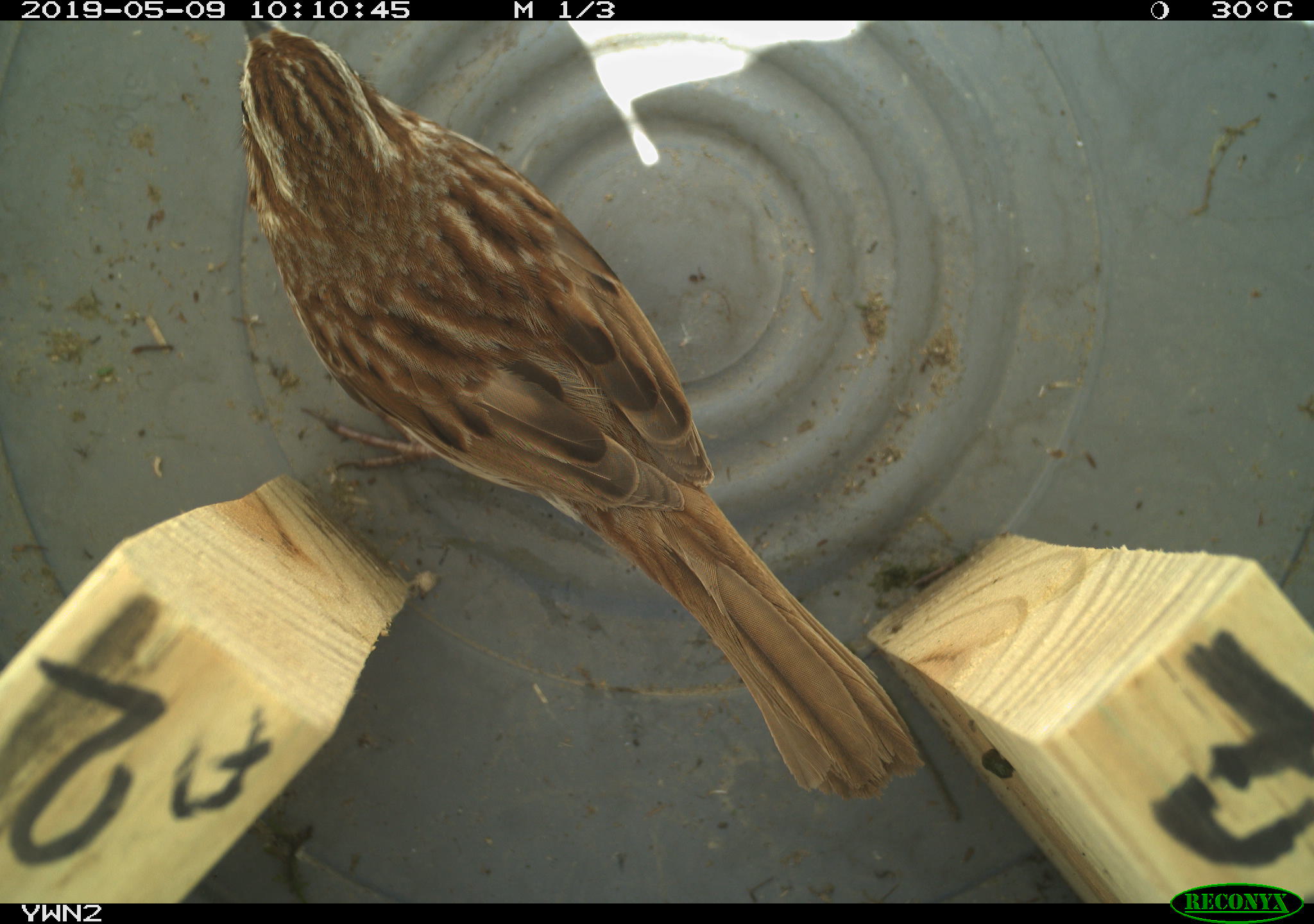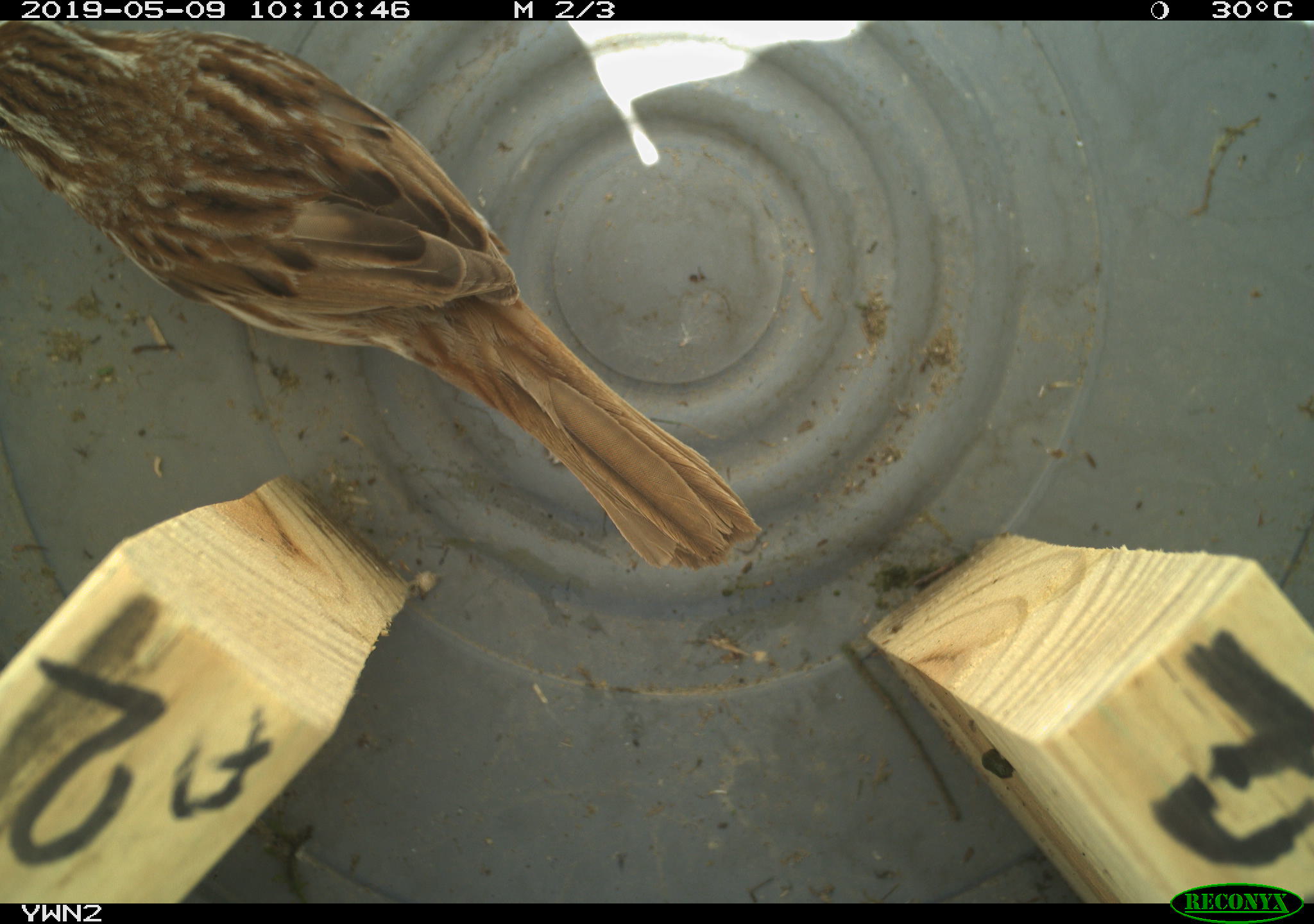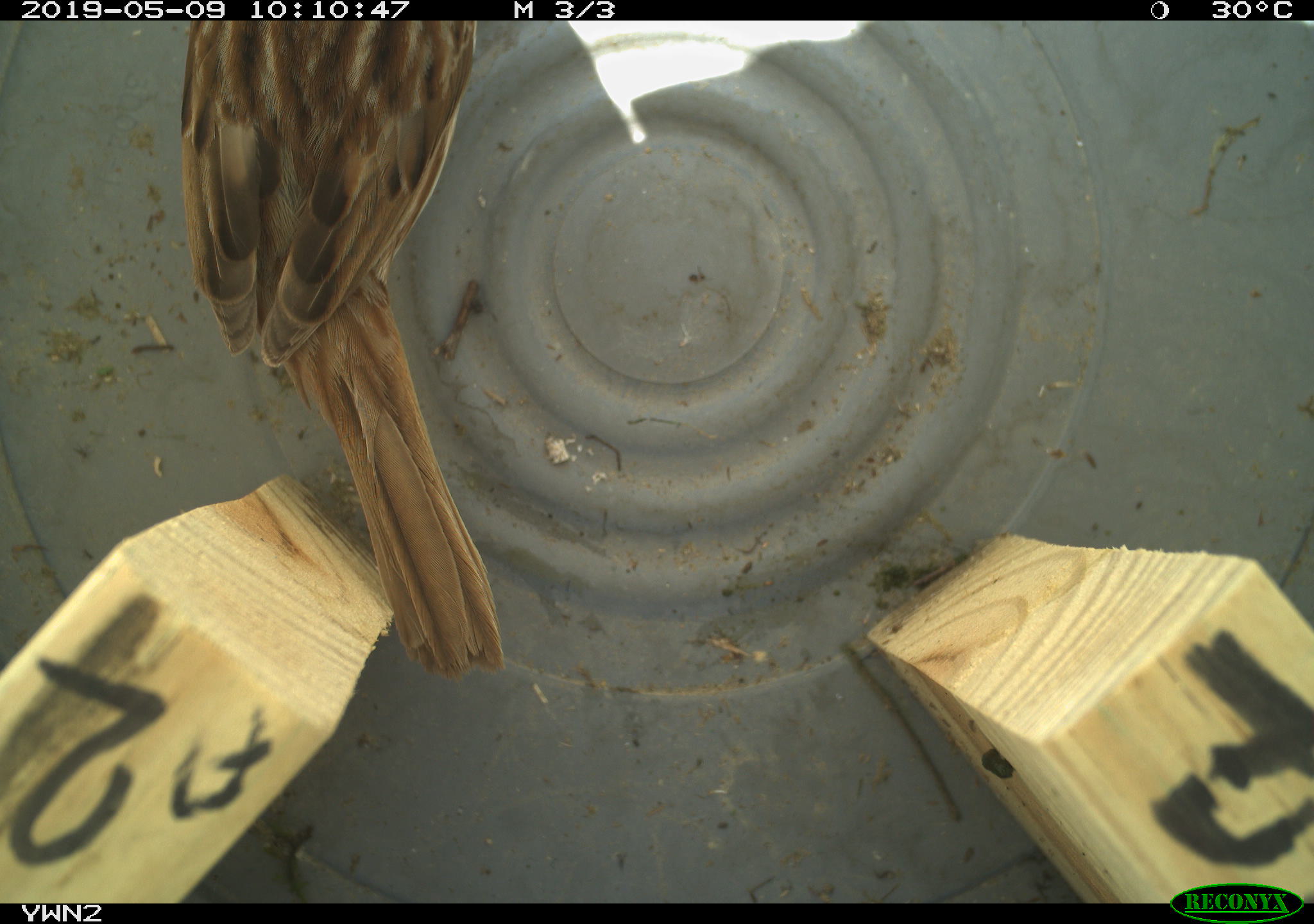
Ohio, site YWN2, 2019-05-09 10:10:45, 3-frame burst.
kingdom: Animalia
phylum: Chordata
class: Aves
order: Passeriformes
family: Passerellidae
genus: Melospiza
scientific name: Melospiza melodia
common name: song sparrow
Song sparrow (Melospiza melodia).